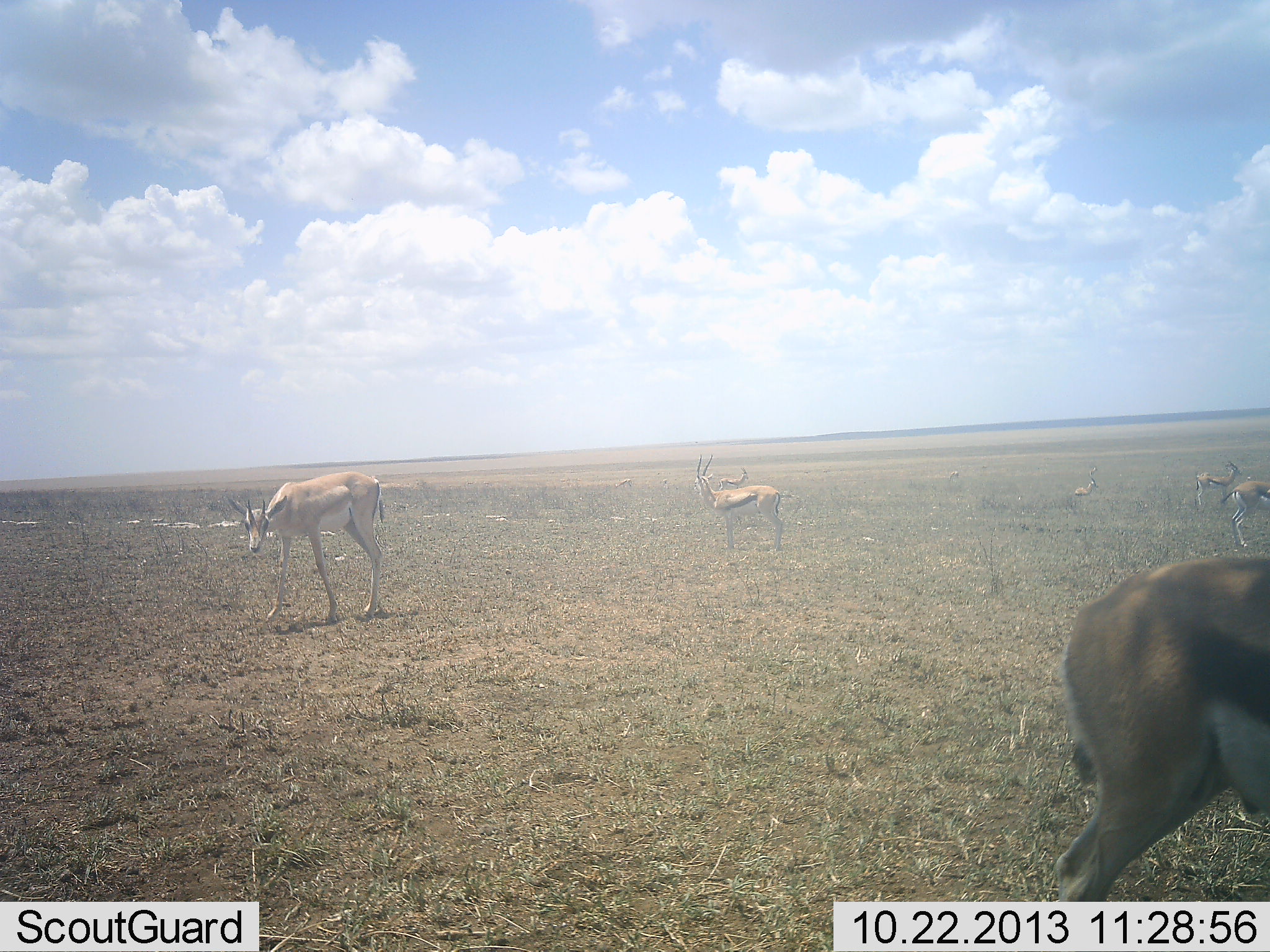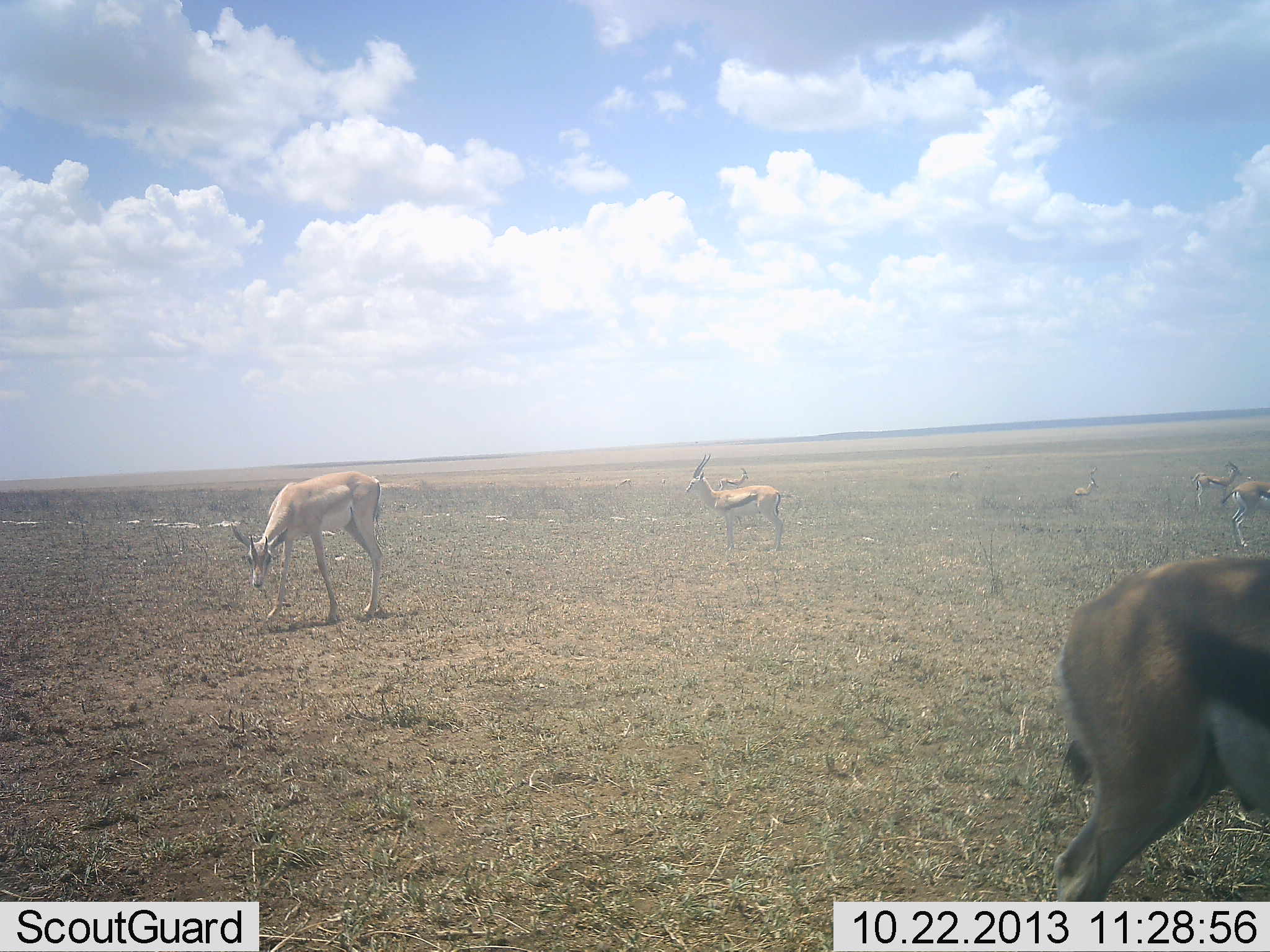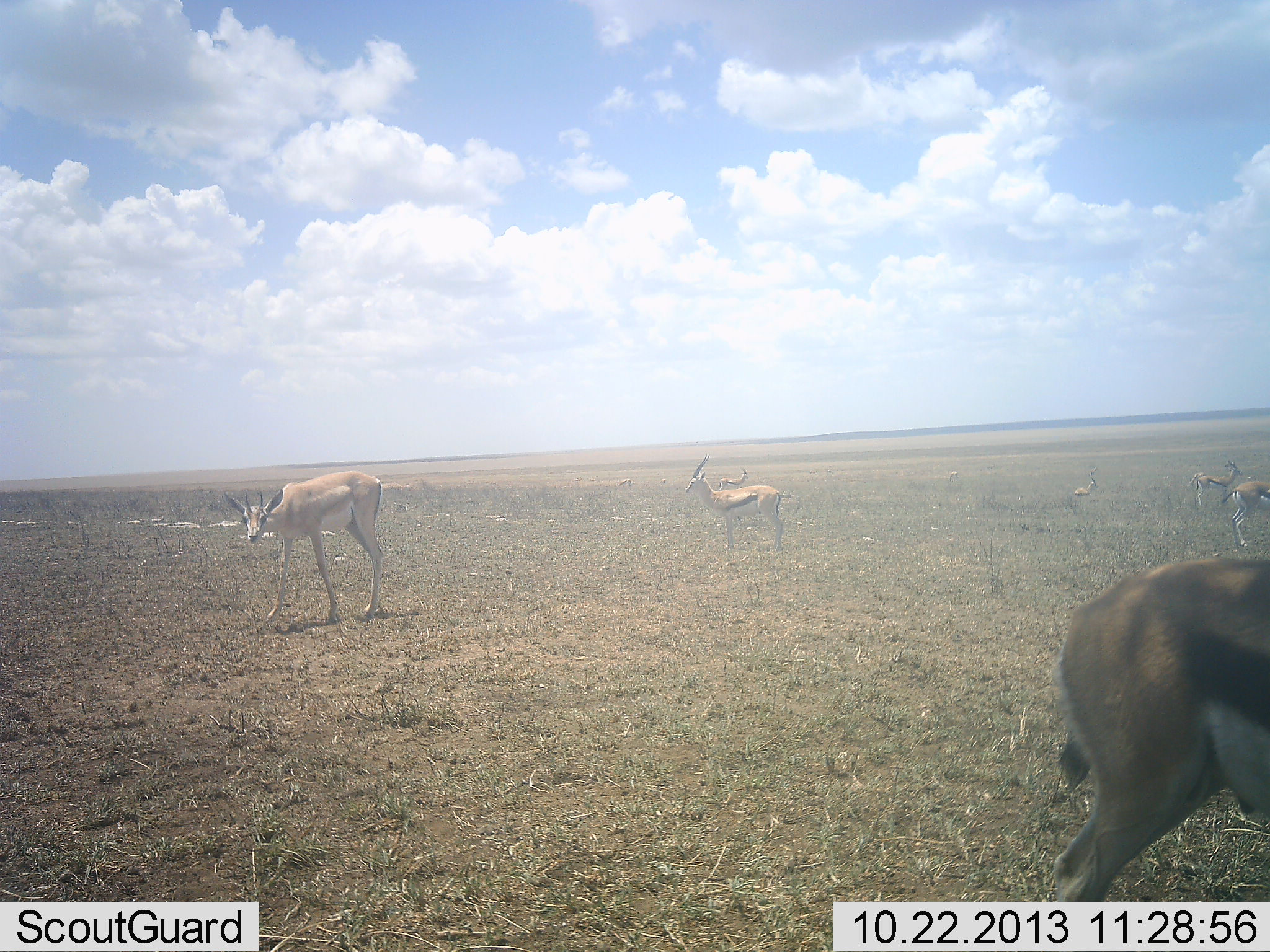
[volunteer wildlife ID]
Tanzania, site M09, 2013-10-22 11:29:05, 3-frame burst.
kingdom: Animalia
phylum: Chordata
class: Mammalia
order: Artiodactyla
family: Bovidae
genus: Eudorcas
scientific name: Eudorcas thomsonii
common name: thomson's gazelle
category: gazellethomsons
Gazellethomsons (thomson's gazelle) (Eudorcas thomsonii), count 6. Behavior (volunteer vote fractions): standing 84%, resting 7%, moving 4%, interacting 0%. Young present (vote fraction): 2%. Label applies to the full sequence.